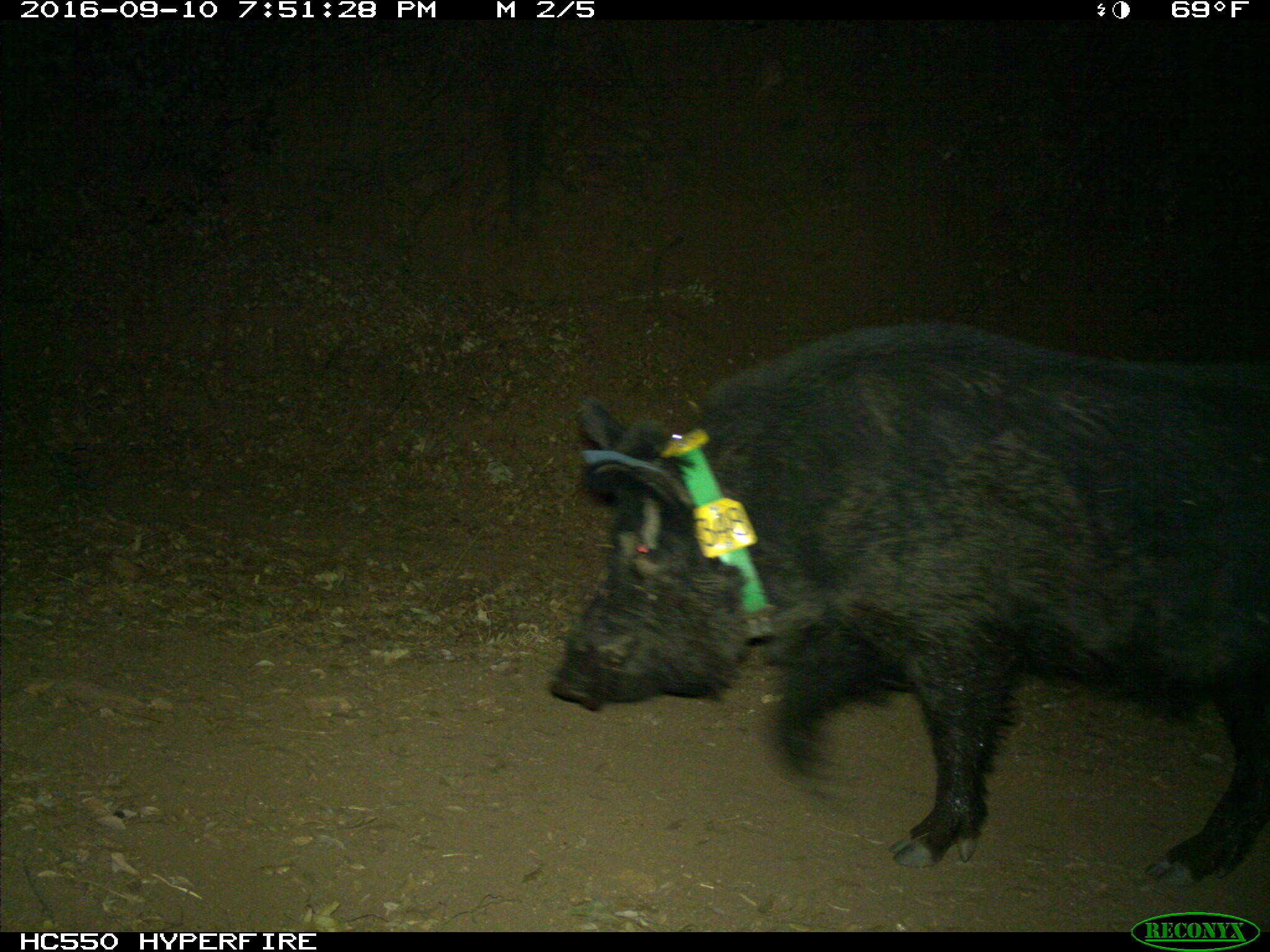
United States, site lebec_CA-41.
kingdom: Animalia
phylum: Chordata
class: Mammalia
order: Artiodactyla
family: Suidae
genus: Sus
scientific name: Sus scrofa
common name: wild boar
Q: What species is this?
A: Sus scrofa (wild boar).